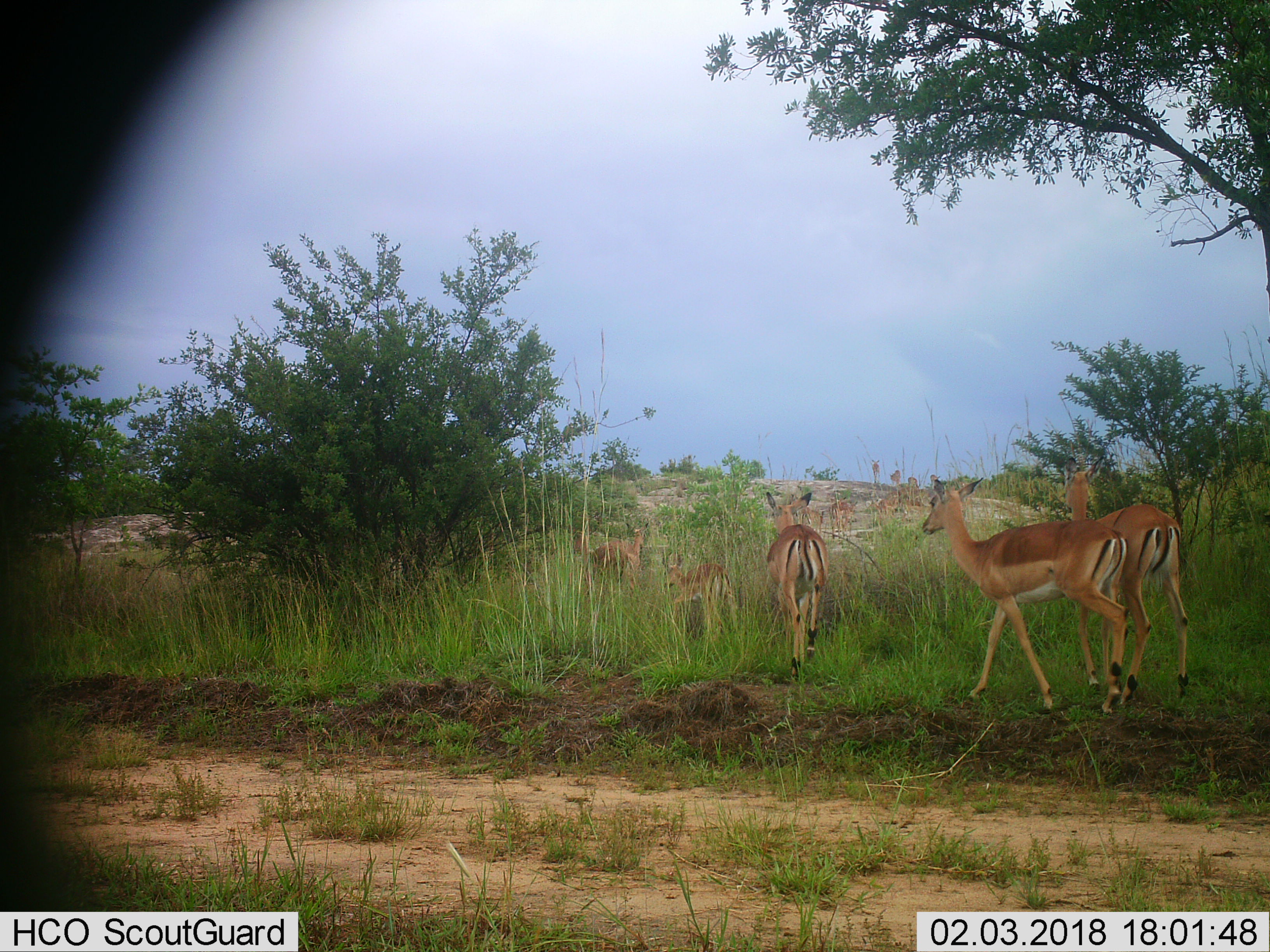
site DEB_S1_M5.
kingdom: Animalia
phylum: Chordata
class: Mammalia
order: Artiodactyla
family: Bovidae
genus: Aepyceros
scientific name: Aepyceros melampus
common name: impala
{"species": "impala (Aepyceros melampus)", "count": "11-50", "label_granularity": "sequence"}